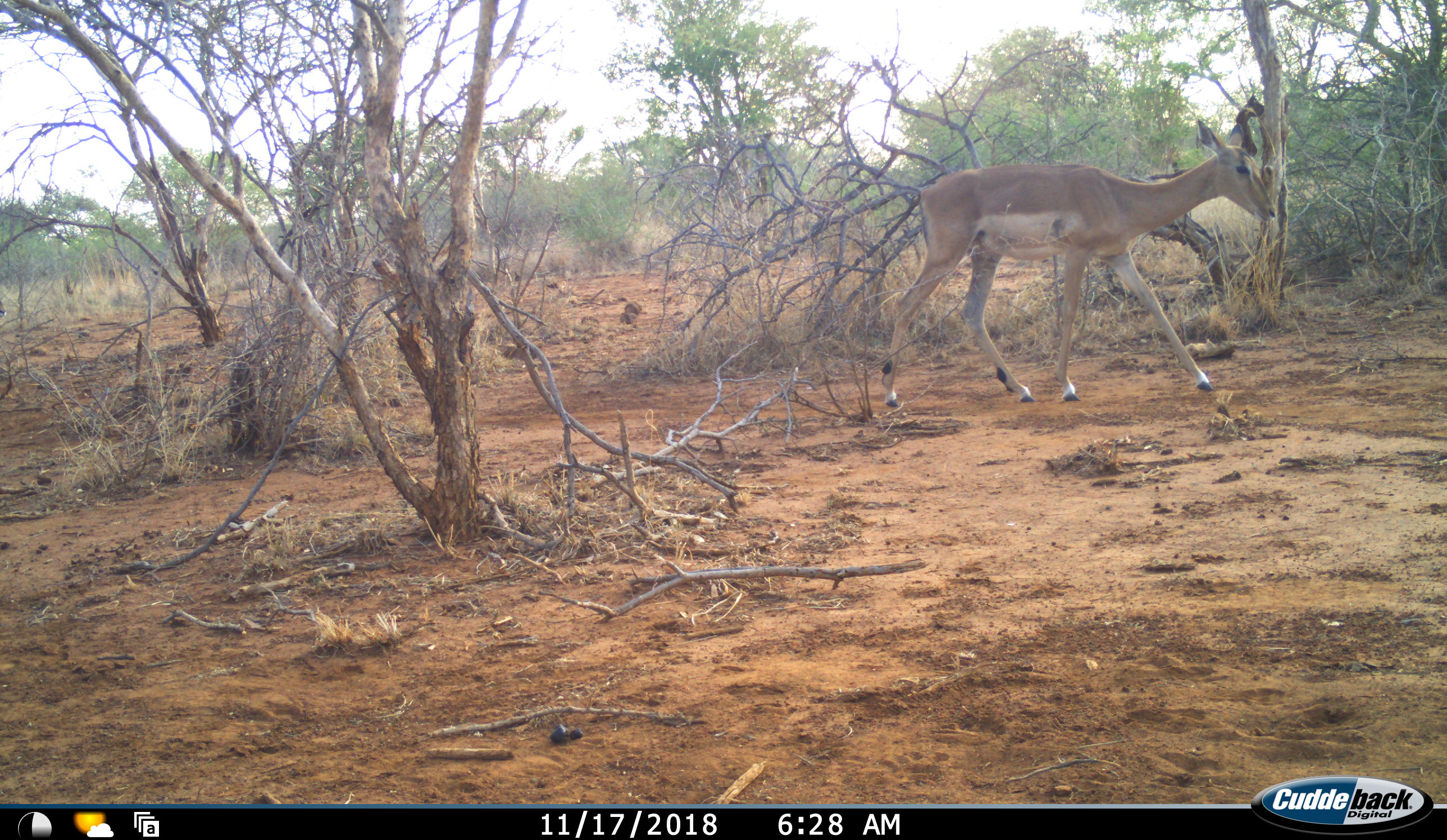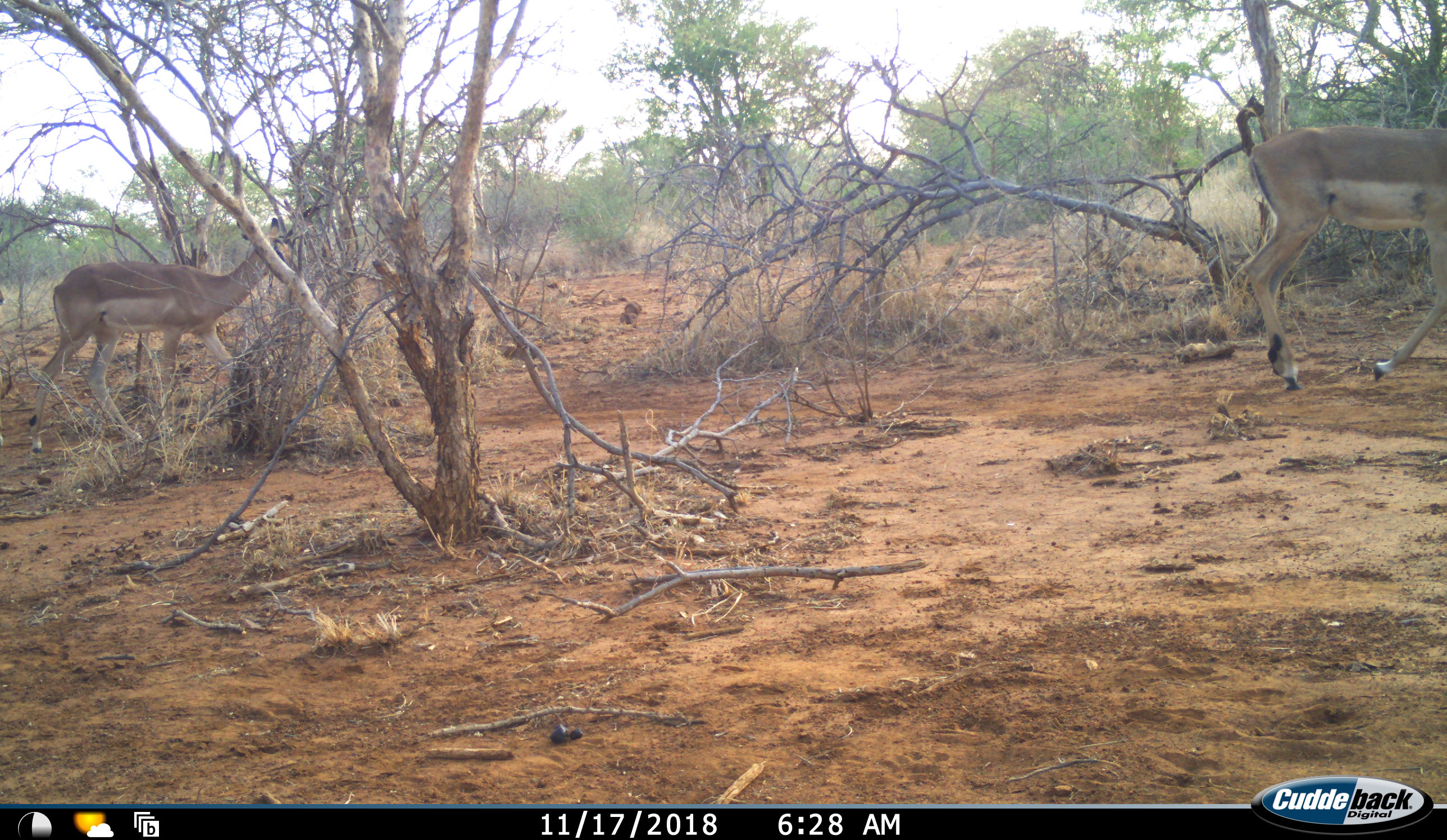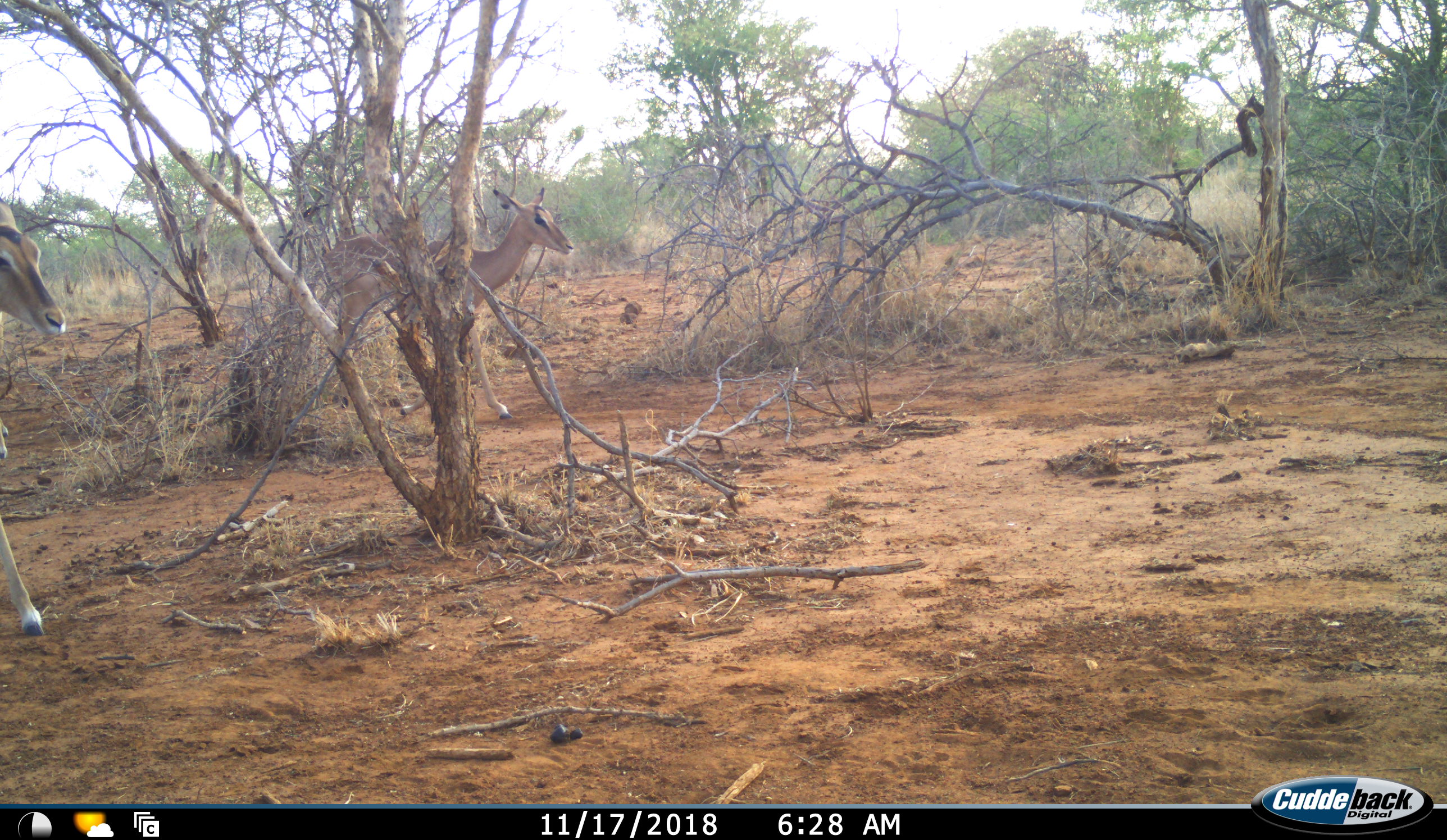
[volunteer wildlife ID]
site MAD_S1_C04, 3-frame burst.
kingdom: Animalia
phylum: Chordata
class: Mammalia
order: Artiodactyla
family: Bovidae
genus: Aepyceros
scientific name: Aepyceros melampus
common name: impala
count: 3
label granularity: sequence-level